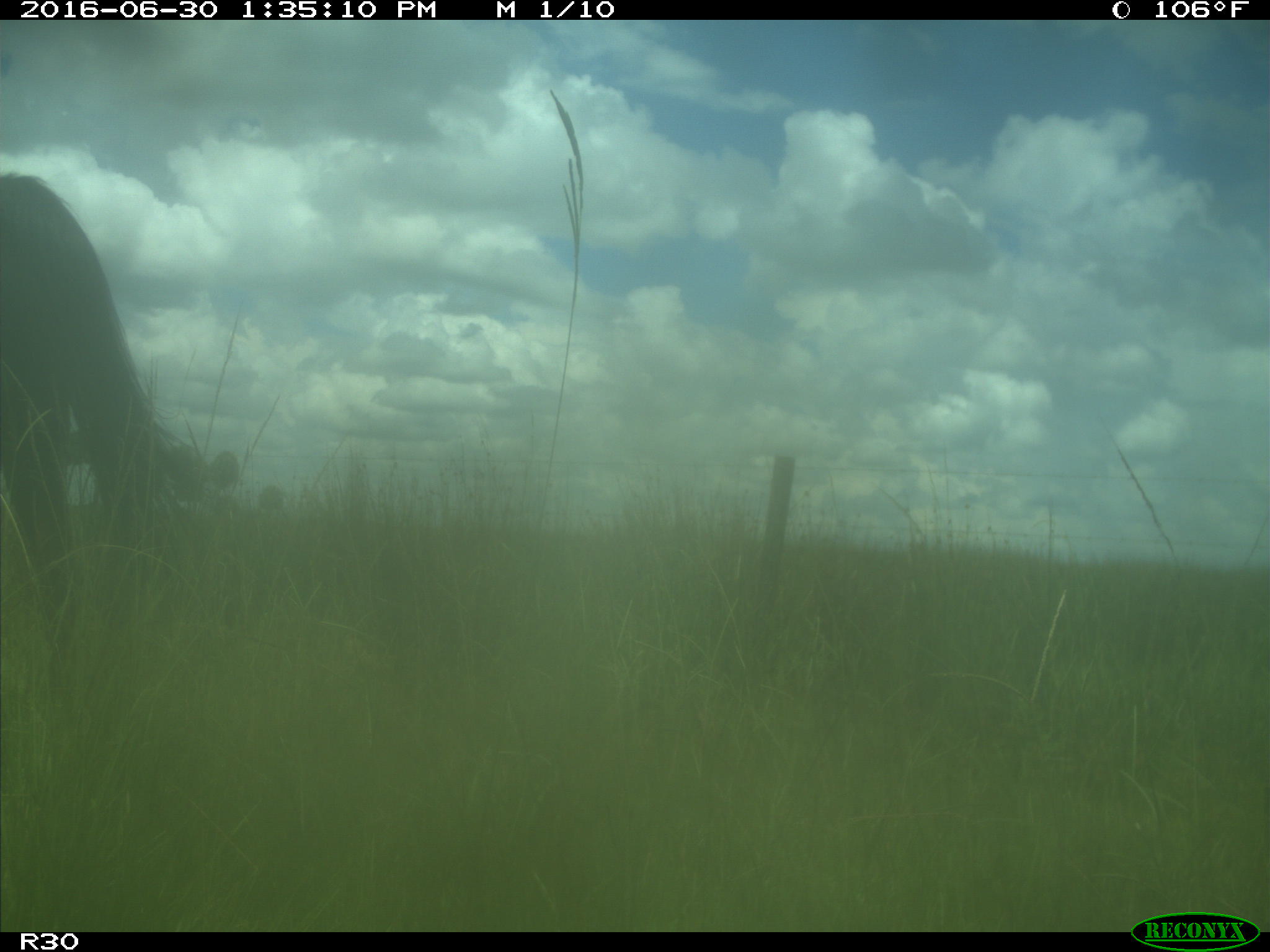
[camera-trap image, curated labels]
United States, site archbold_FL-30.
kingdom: Animalia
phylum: Chordata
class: Mammalia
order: Artiodactyla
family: Bovidae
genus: Bos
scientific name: Bos taurus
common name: domestic cow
Bos taurus (domestic cow).